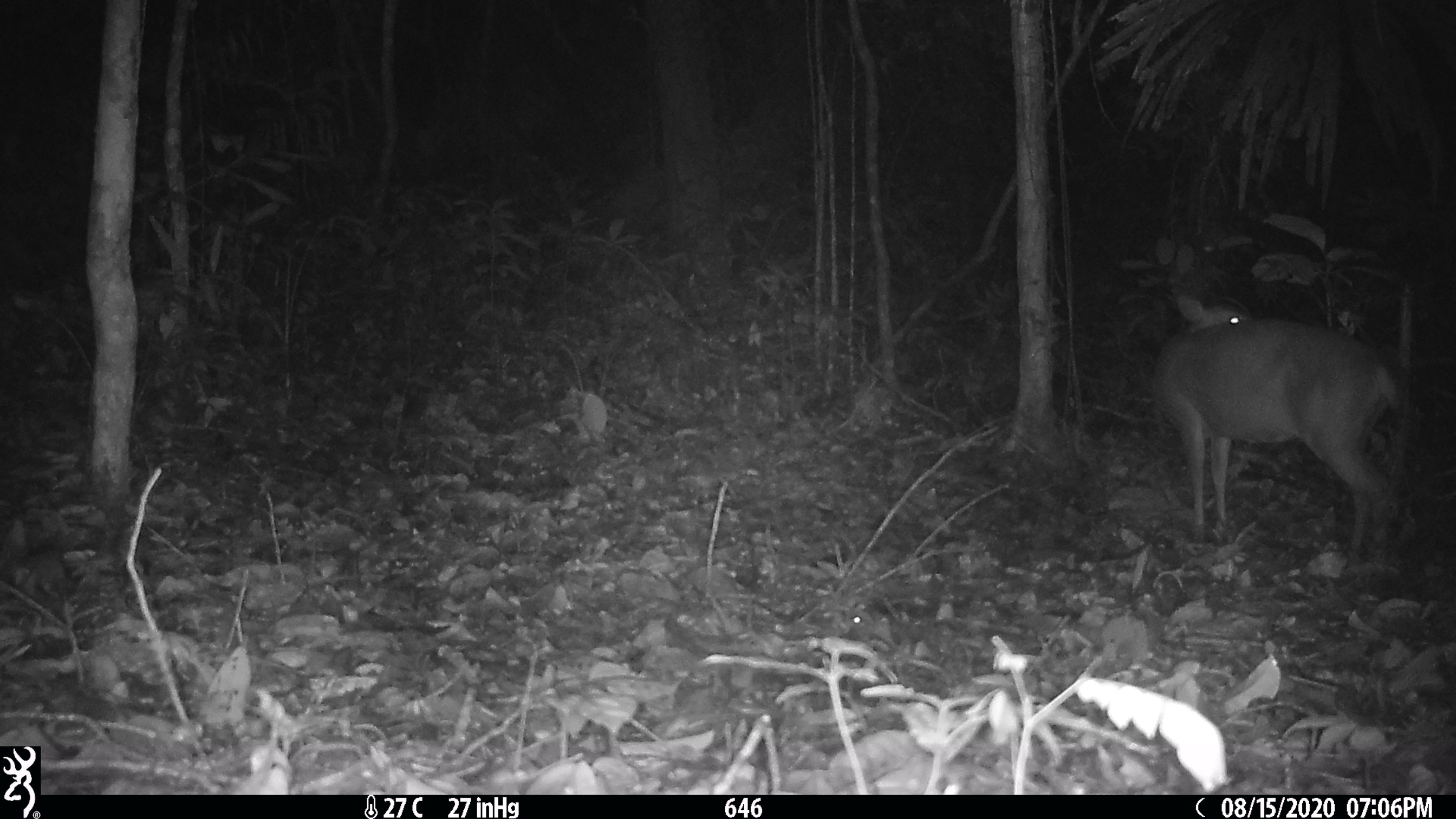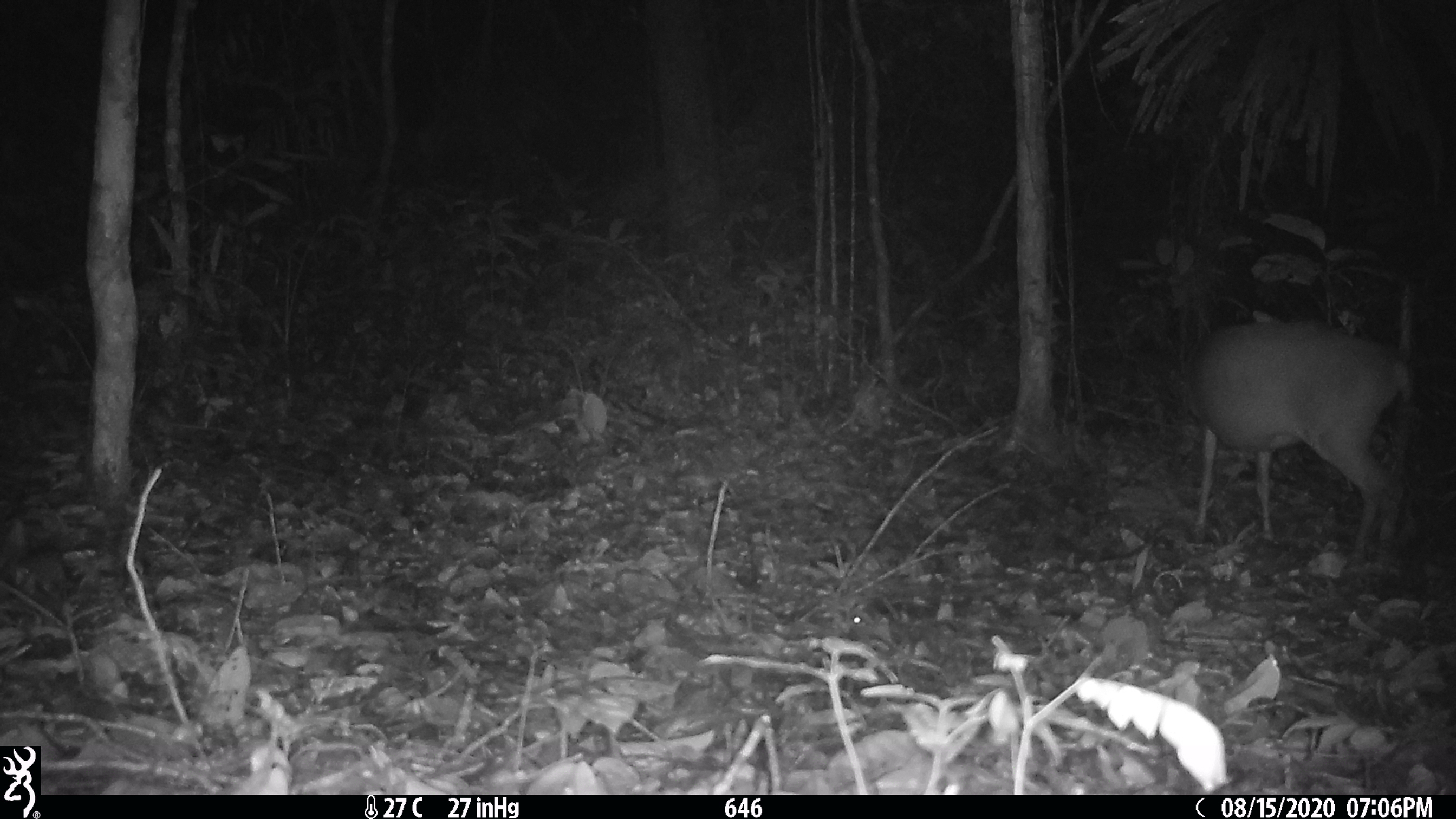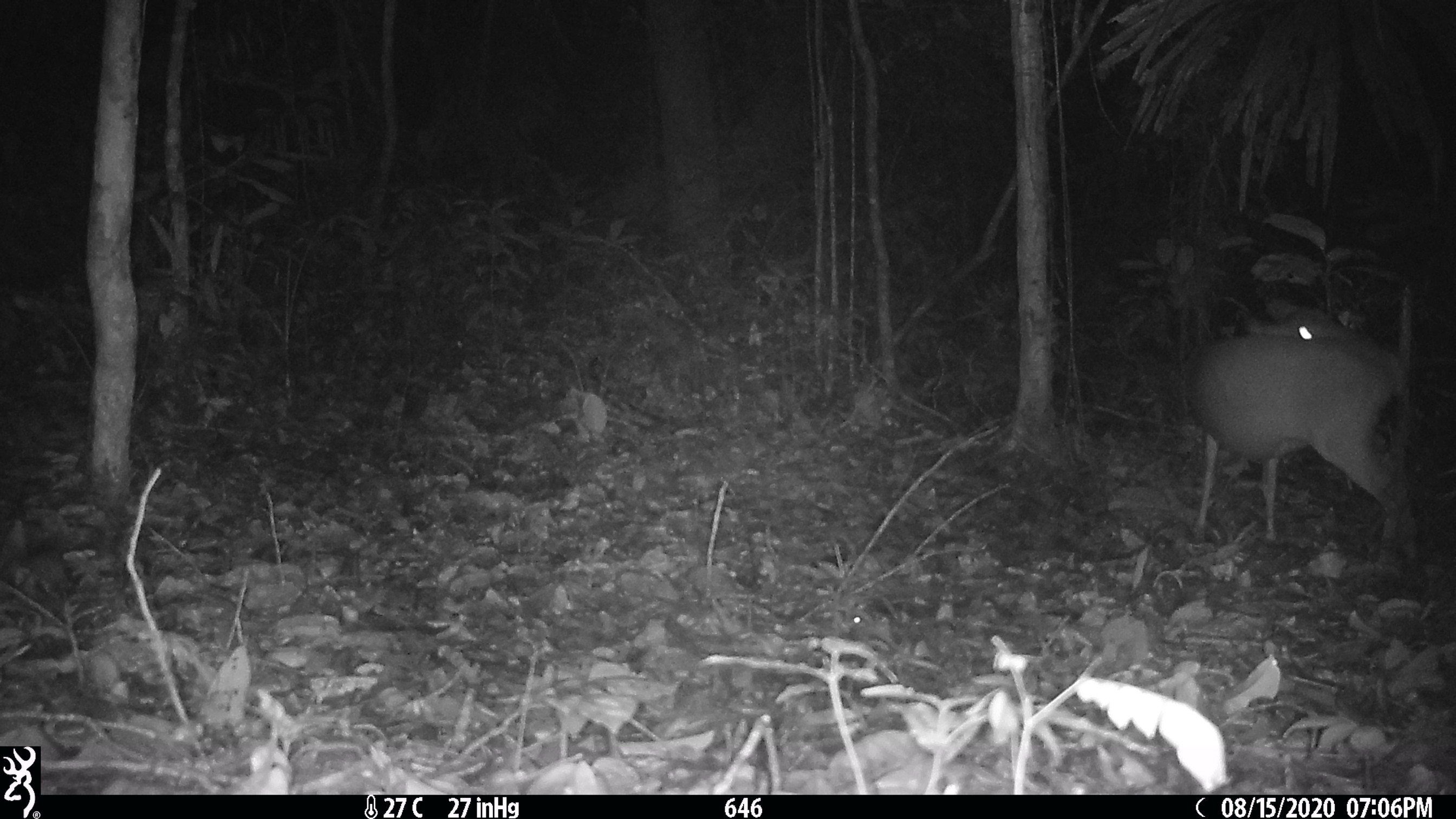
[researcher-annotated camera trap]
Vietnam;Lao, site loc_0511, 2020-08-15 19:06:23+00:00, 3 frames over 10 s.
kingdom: Animalia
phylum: Chordata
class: Mammalia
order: Artiodactyla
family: Cervidae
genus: Muntiacus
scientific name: Muntiacus vuquangensis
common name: large-antlered muntjac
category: large antlered muntjac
Large antlered muntjac (large-antlered muntjac) (Muntiacus vuquangensis). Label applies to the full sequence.